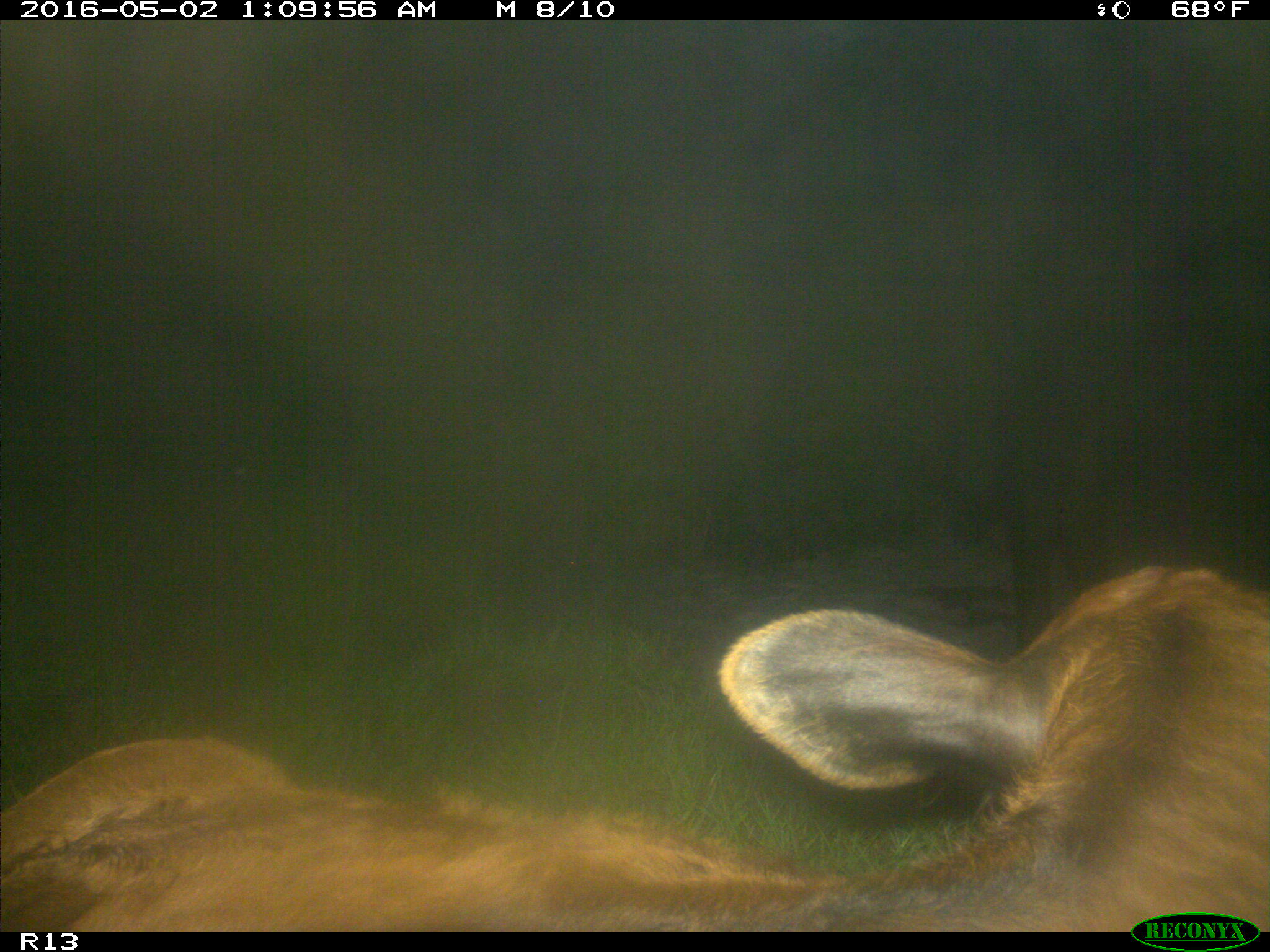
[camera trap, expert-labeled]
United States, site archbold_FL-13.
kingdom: Animalia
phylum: Chordata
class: Mammalia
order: Artiodactyla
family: Bovidae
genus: Bos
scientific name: Bos taurus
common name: domestic cow